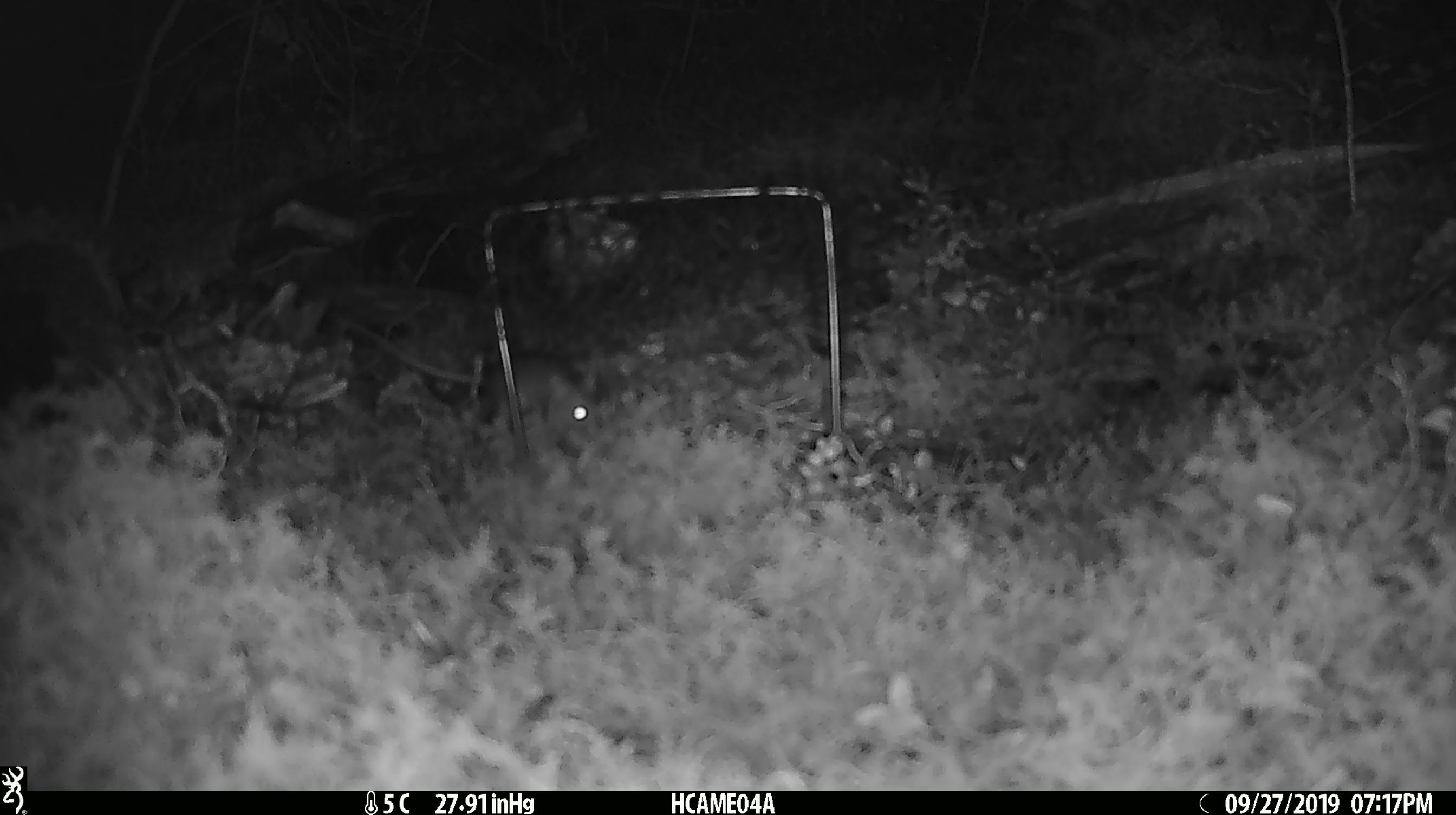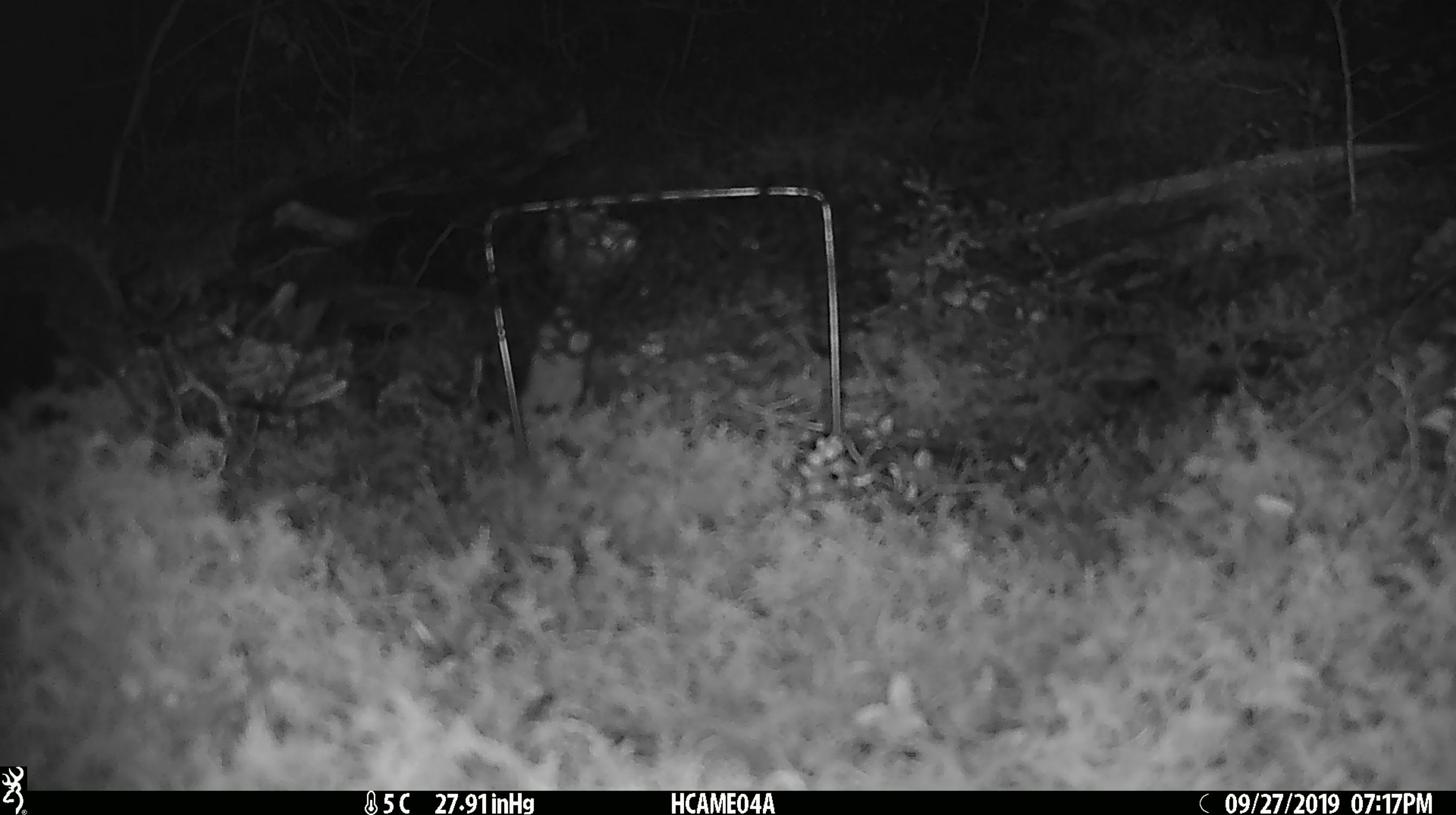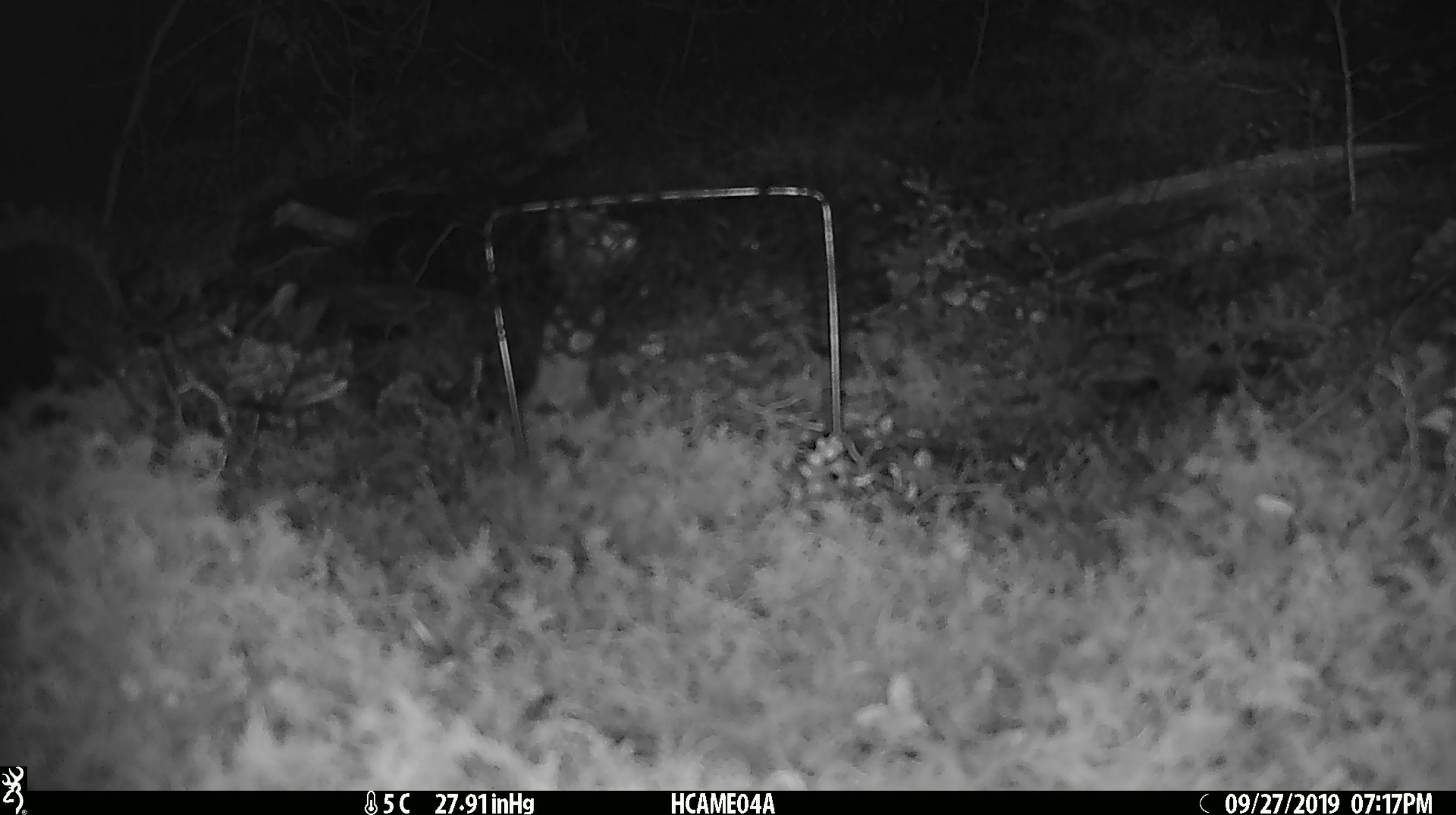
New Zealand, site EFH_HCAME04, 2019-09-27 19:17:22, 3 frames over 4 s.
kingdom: Animalia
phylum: Chordata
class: Mammalia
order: Rodentia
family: Muridae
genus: Mus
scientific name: Mus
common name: mouse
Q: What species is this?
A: Mouse (Mus).